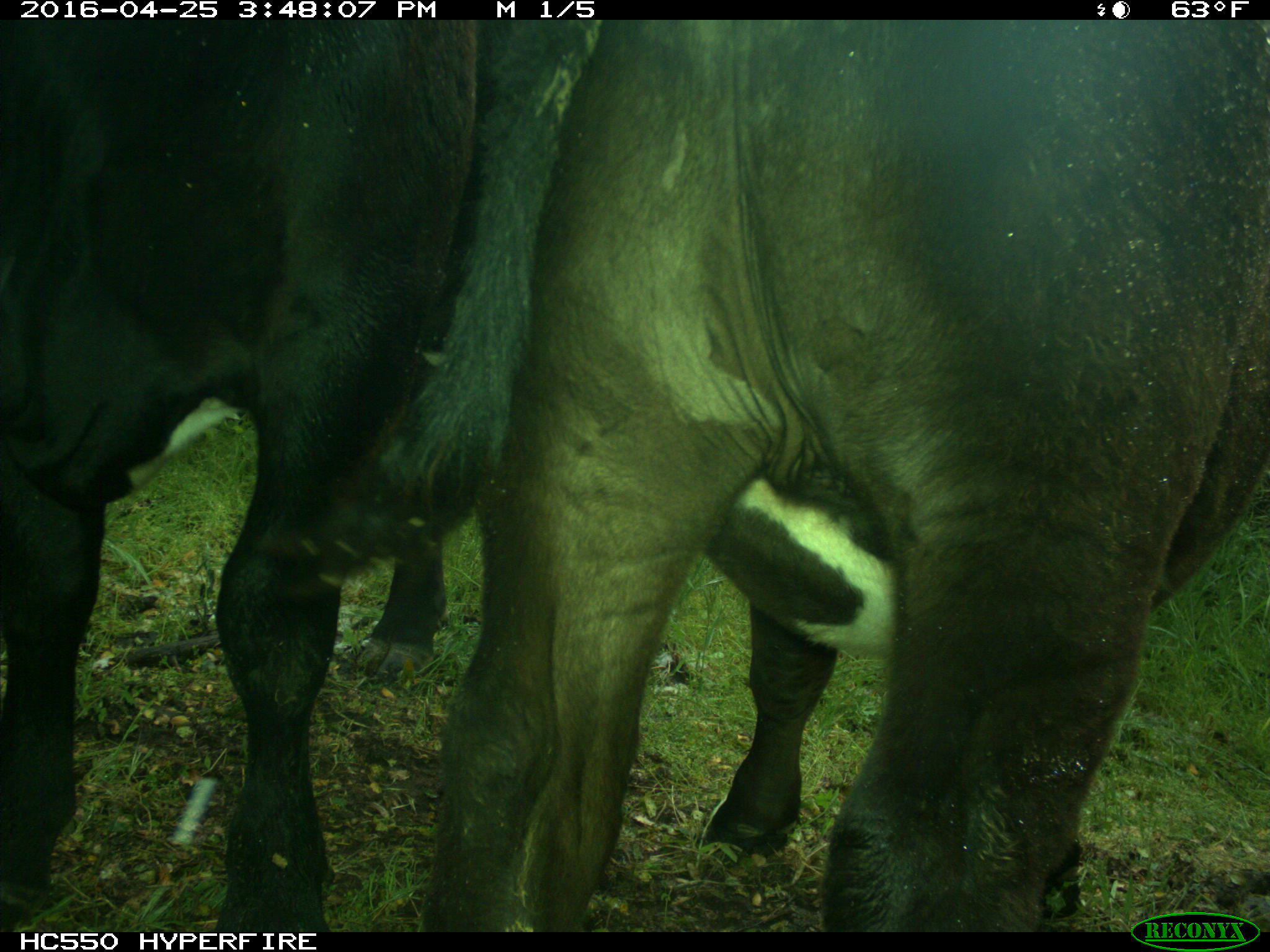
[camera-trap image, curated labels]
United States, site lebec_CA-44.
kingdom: Animalia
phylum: Chordata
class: Mammalia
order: Artiodactyla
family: Bovidae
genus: Bos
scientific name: Bos taurus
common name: domestic cow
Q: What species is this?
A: Bos taurus (domestic cow).